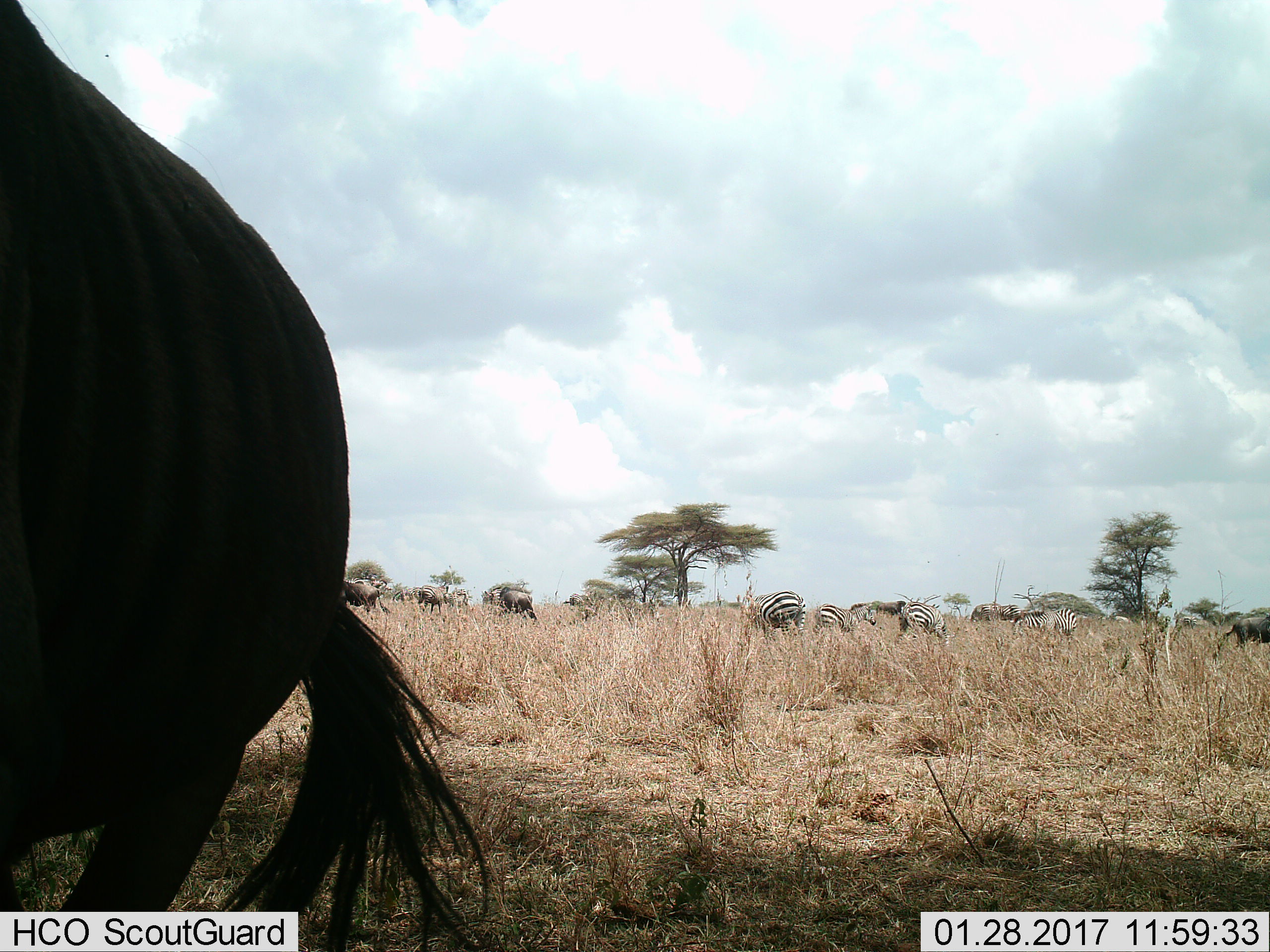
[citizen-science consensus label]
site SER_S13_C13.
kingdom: Animalia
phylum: Chordata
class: Mammalia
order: Perissodactyla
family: Equidae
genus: Equus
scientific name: Equus quagga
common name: plains zebra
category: zebraplains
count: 11-50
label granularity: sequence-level